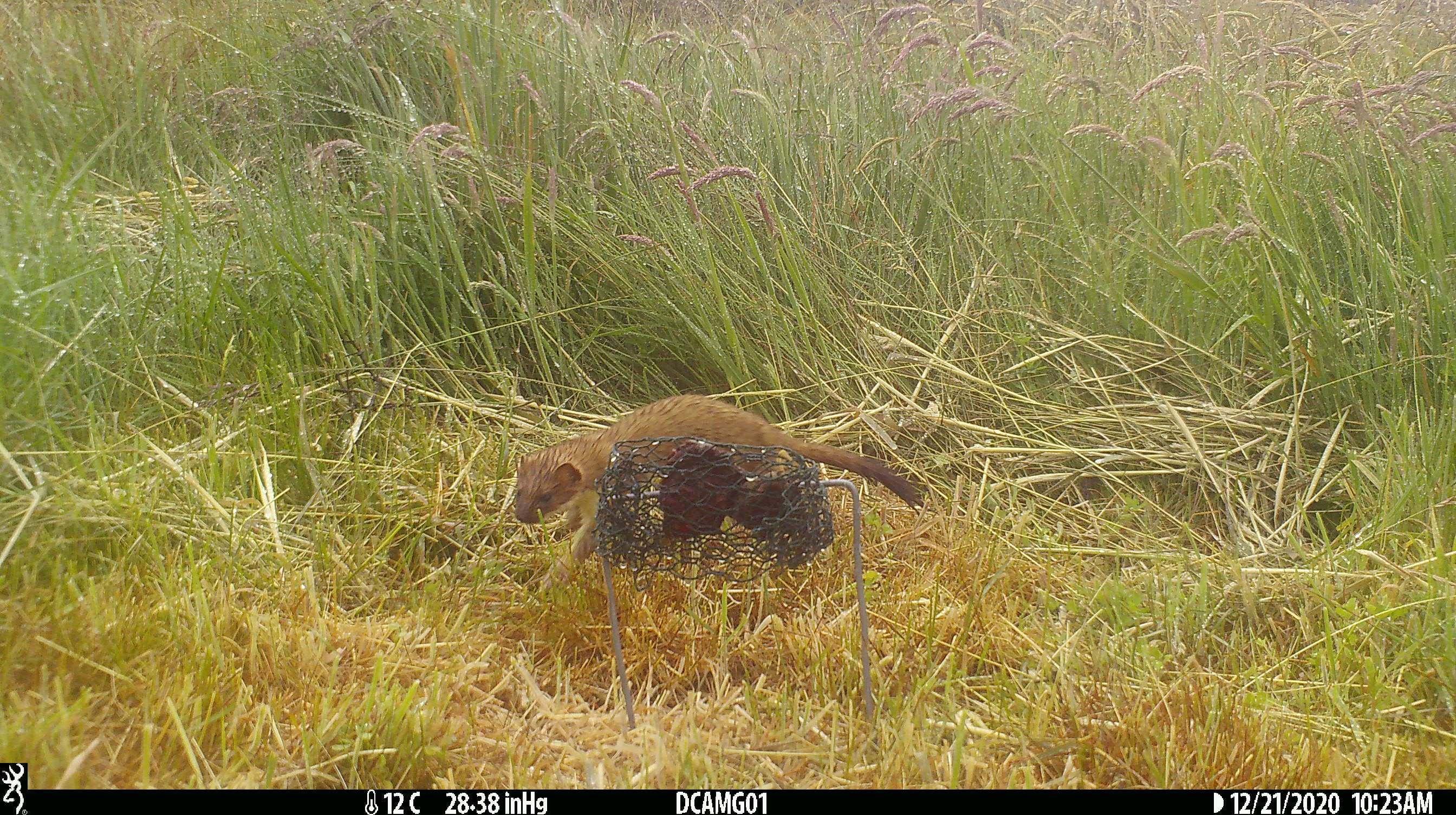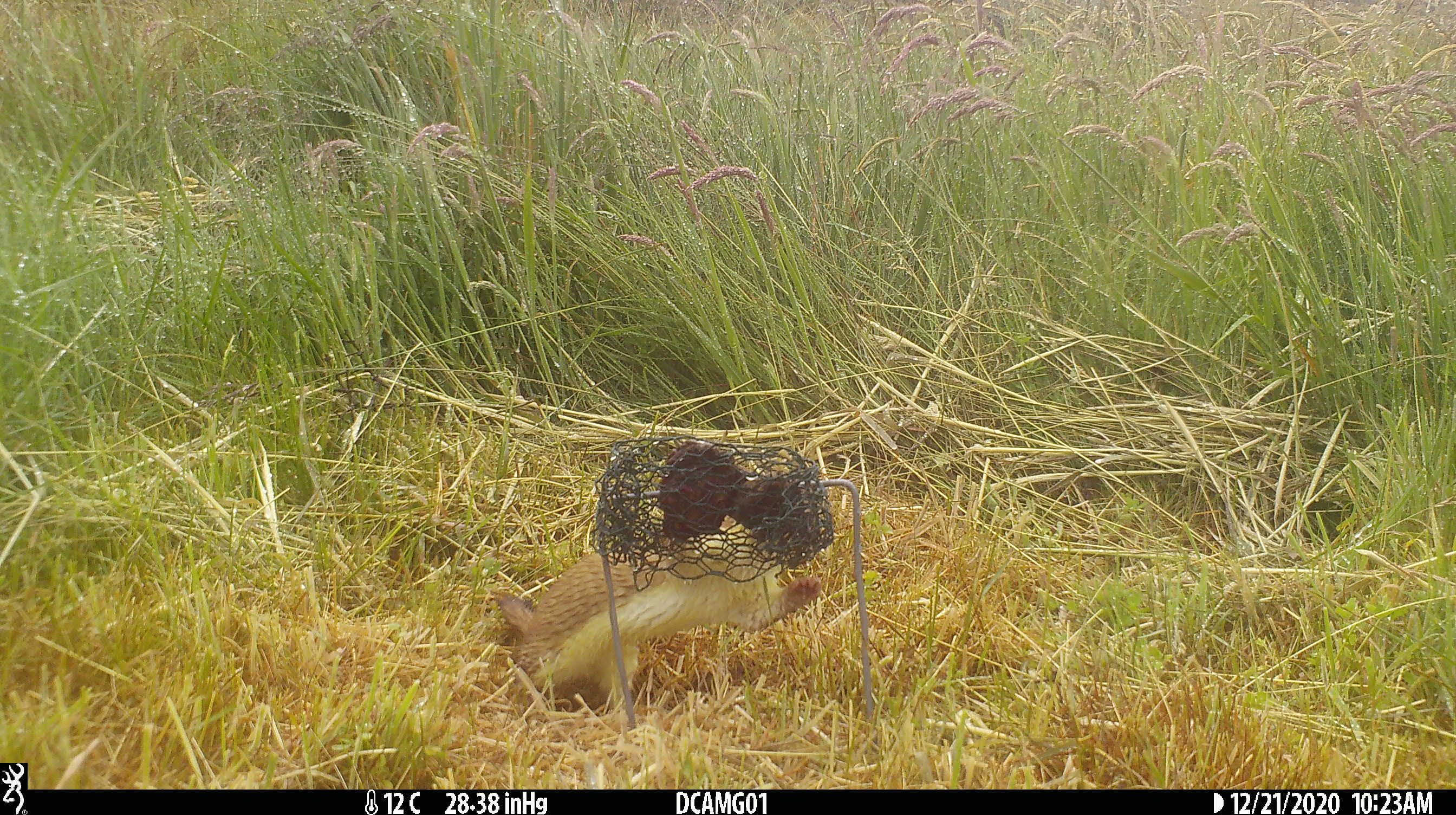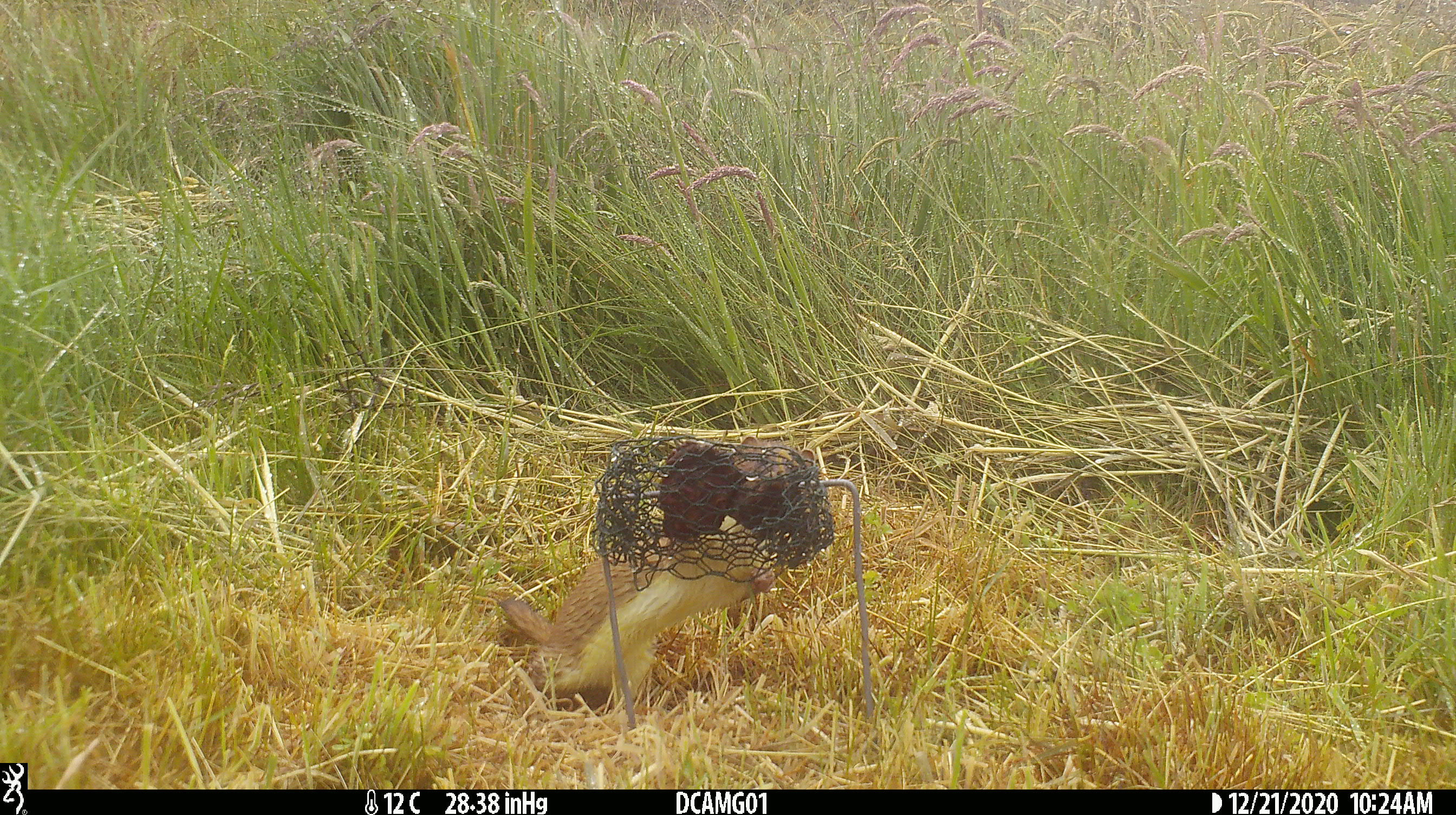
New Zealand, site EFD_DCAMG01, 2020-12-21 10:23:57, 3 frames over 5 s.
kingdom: Animalia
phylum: Chordata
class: Mammalia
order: Carnivora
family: Mustelidae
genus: Mustela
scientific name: Mustela erminea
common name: stoat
Stoat (Mustela erminea).